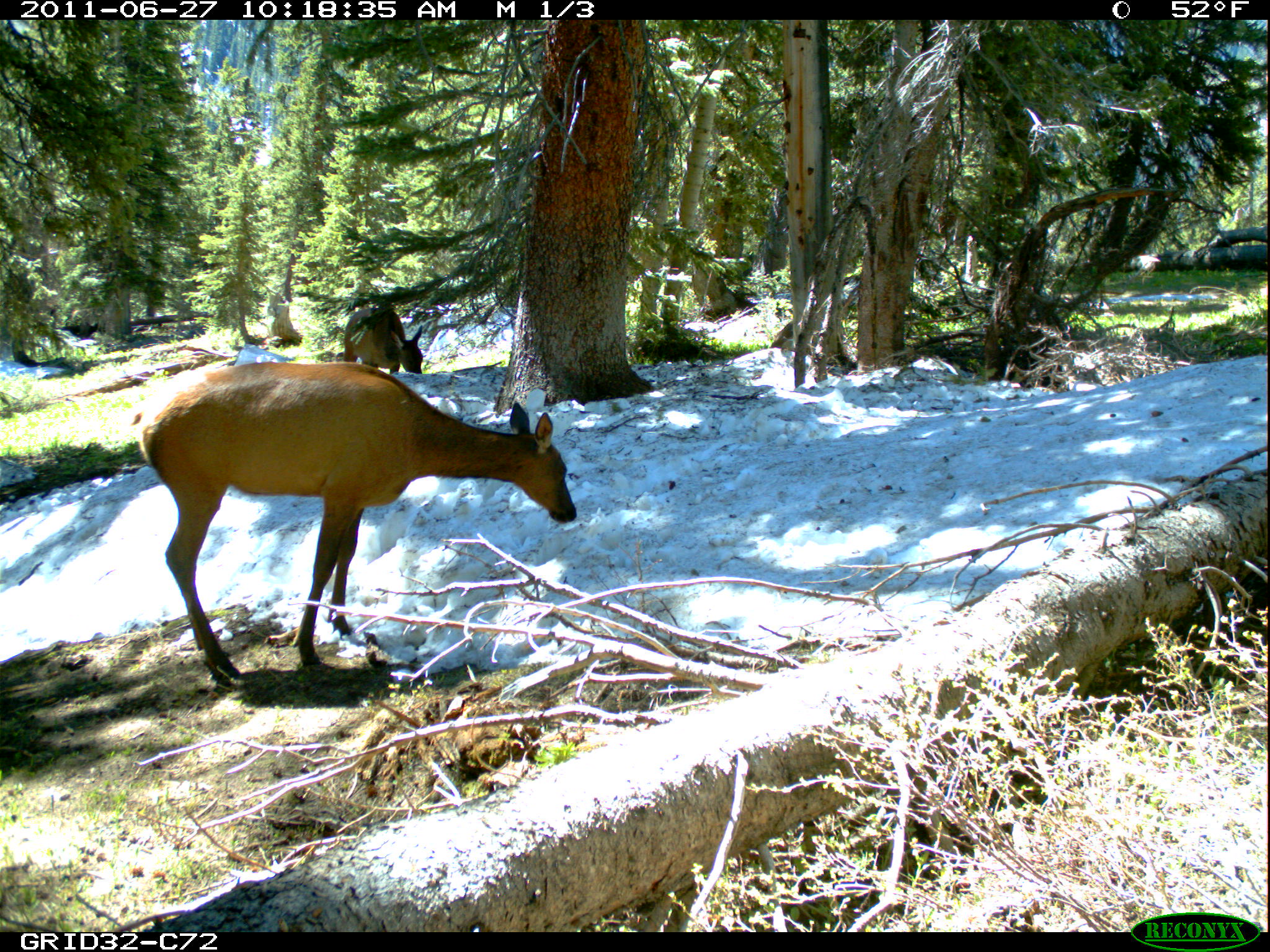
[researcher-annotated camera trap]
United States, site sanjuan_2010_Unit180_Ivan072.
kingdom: Animalia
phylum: Chordata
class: Mammalia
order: Artiodactyla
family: Cervidae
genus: Cervus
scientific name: Cervus elaphus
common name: red deer